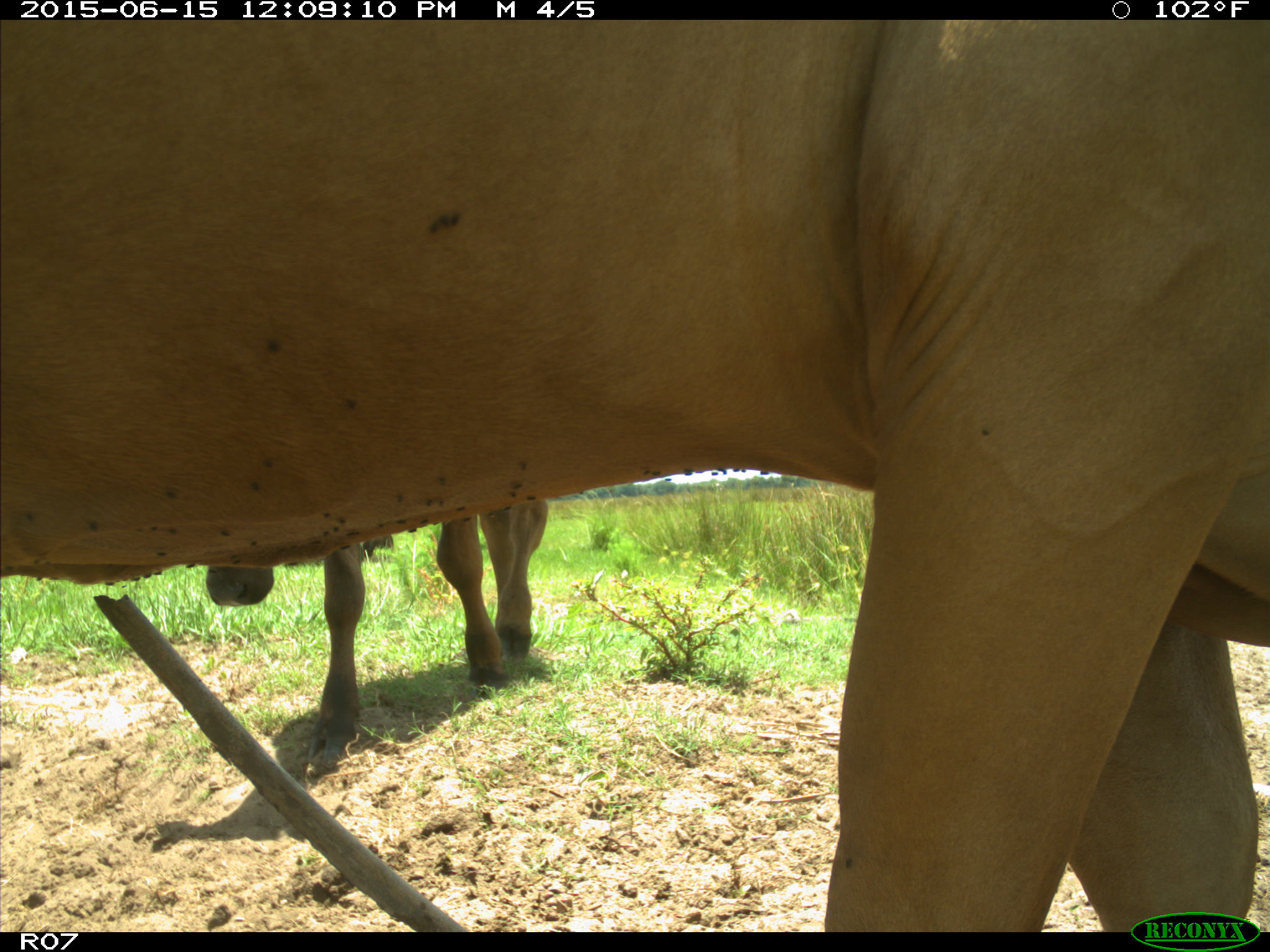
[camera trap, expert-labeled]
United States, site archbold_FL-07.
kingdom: Animalia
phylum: Chordata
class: Mammalia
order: Artiodactyla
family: Bovidae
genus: Bos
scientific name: Bos taurus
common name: domestic cow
Bos taurus (domestic cow).